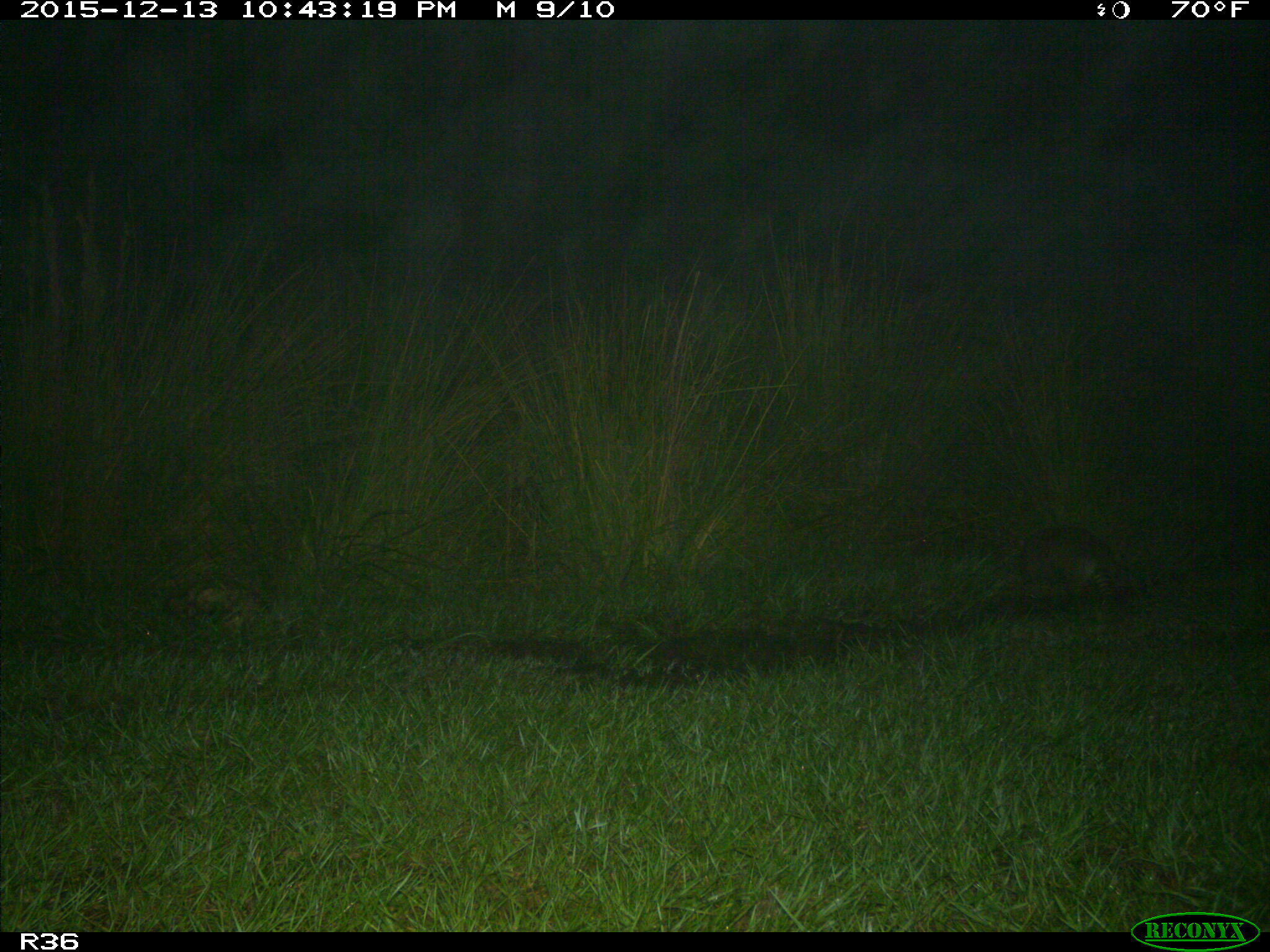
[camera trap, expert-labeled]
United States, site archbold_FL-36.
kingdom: Animalia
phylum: Chordata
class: Mammalia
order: Cingulata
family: Dasypodidae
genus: Dasypus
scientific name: Dasypus novemcinctus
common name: nine-banded armadillo